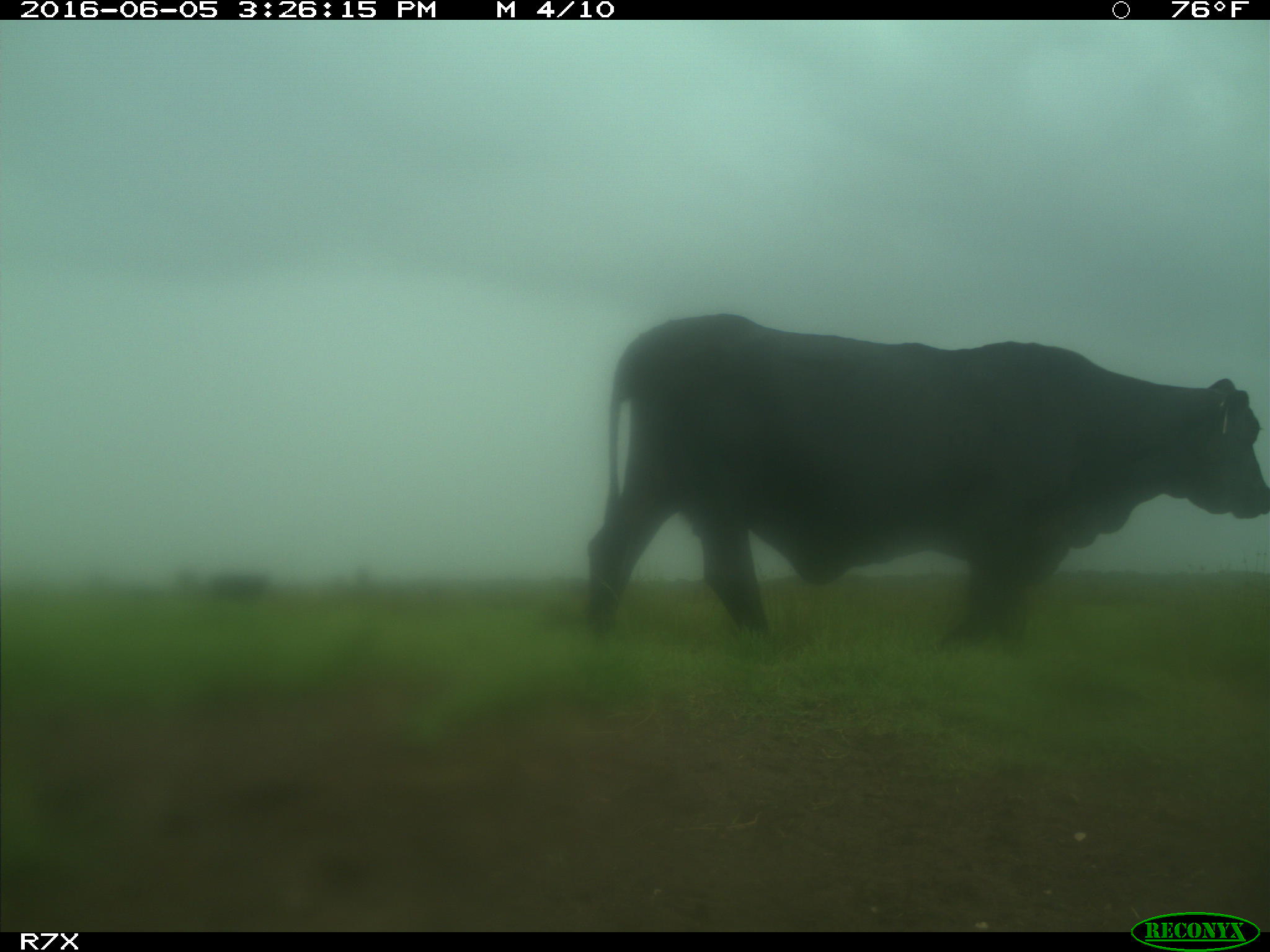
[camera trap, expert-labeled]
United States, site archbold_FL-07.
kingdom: Animalia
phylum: Chordata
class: Mammalia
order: Artiodactyla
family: Bovidae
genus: Bos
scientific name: Bos taurus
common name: domestic cow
Bos taurus (domestic cow).